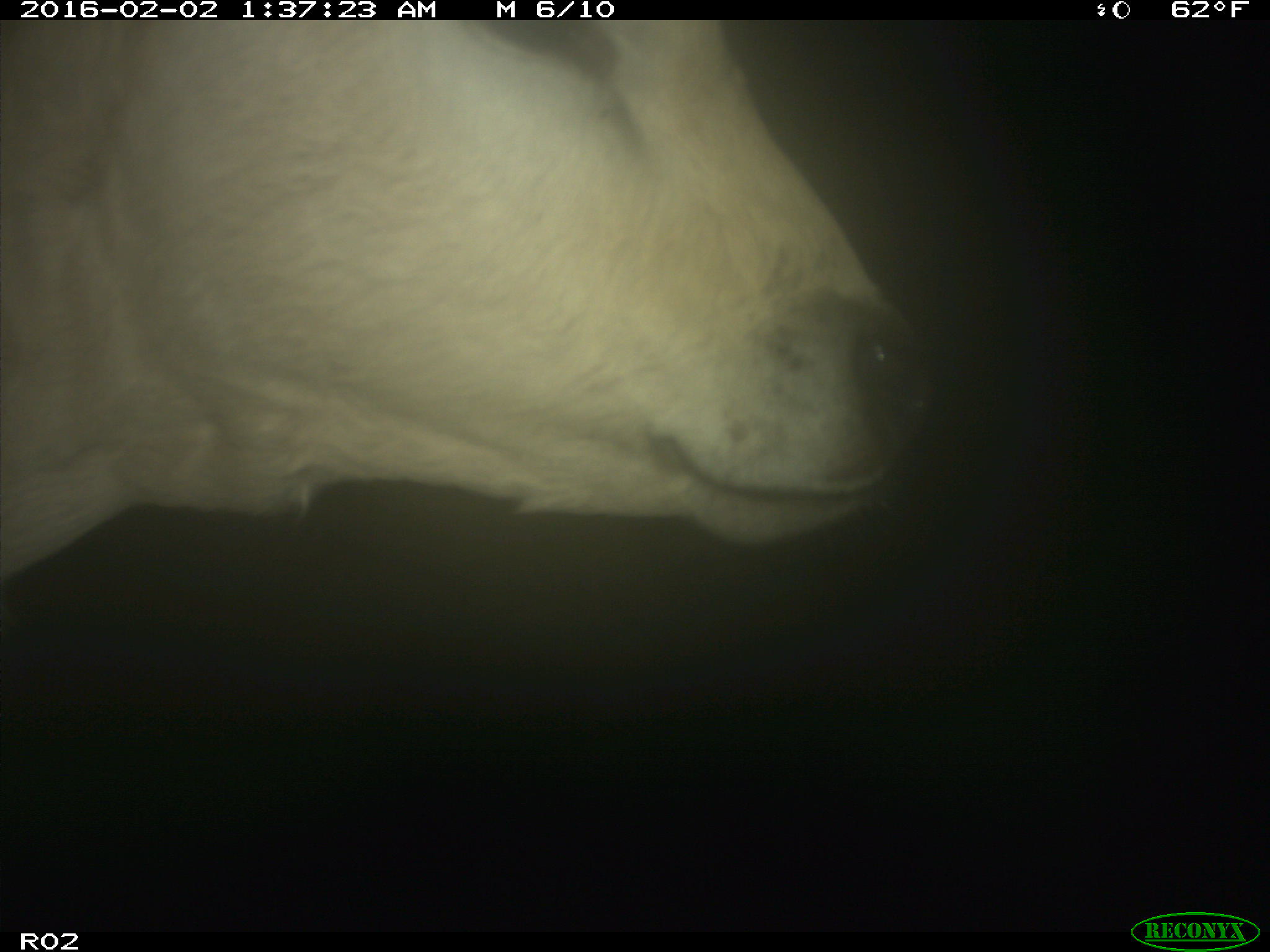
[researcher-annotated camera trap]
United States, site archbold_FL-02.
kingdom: Animalia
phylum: Chordata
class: Mammalia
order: Artiodactyla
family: Bovidae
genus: Bos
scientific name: Bos taurus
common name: domestic cow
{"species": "Bos taurus (domestic cow)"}